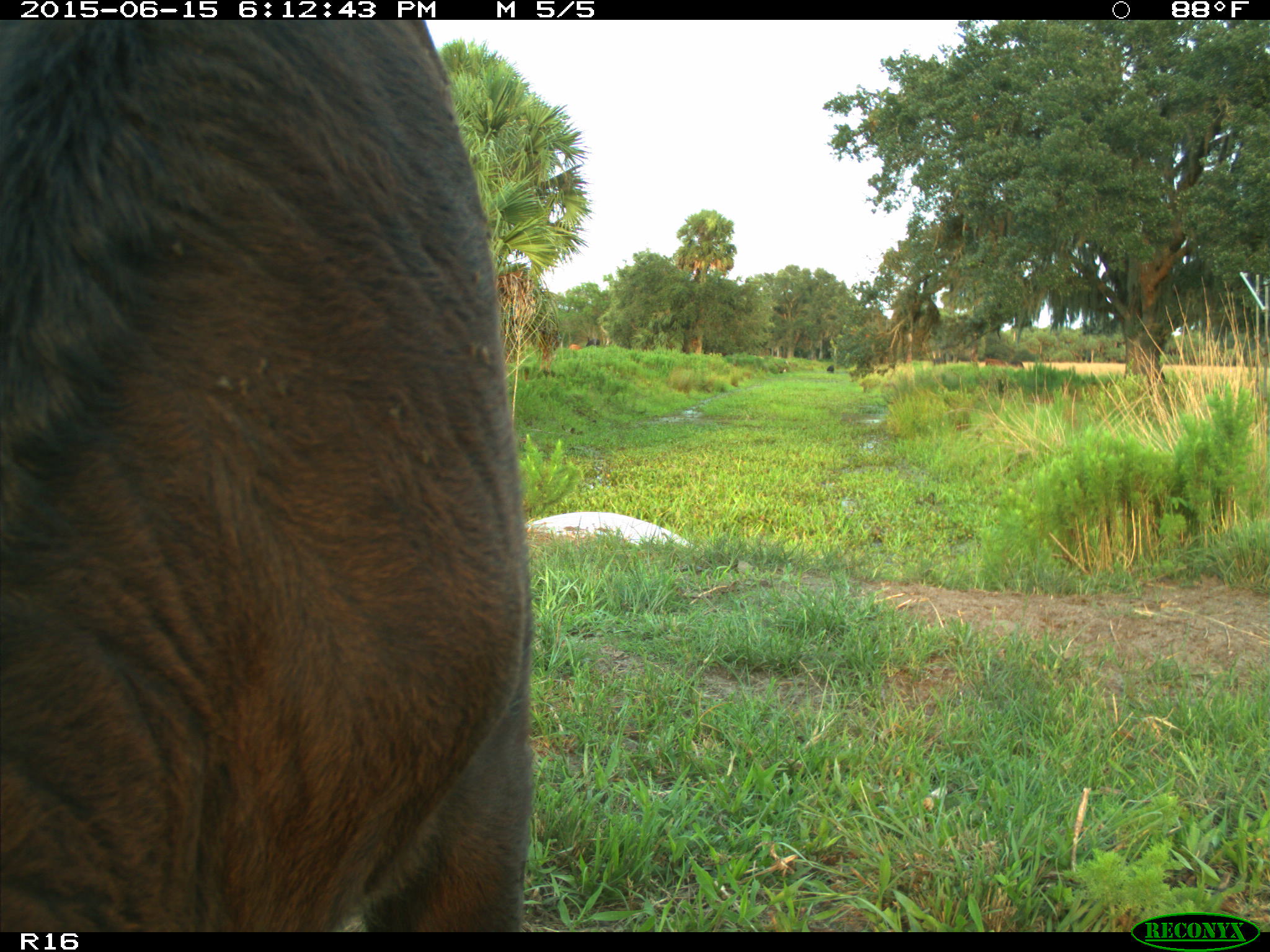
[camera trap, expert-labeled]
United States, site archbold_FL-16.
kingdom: Animalia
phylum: Chordata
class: Mammalia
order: Artiodactyla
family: Bovidae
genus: Bos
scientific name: Bos taurus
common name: domestic cow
Bos taurus (domestic cow).